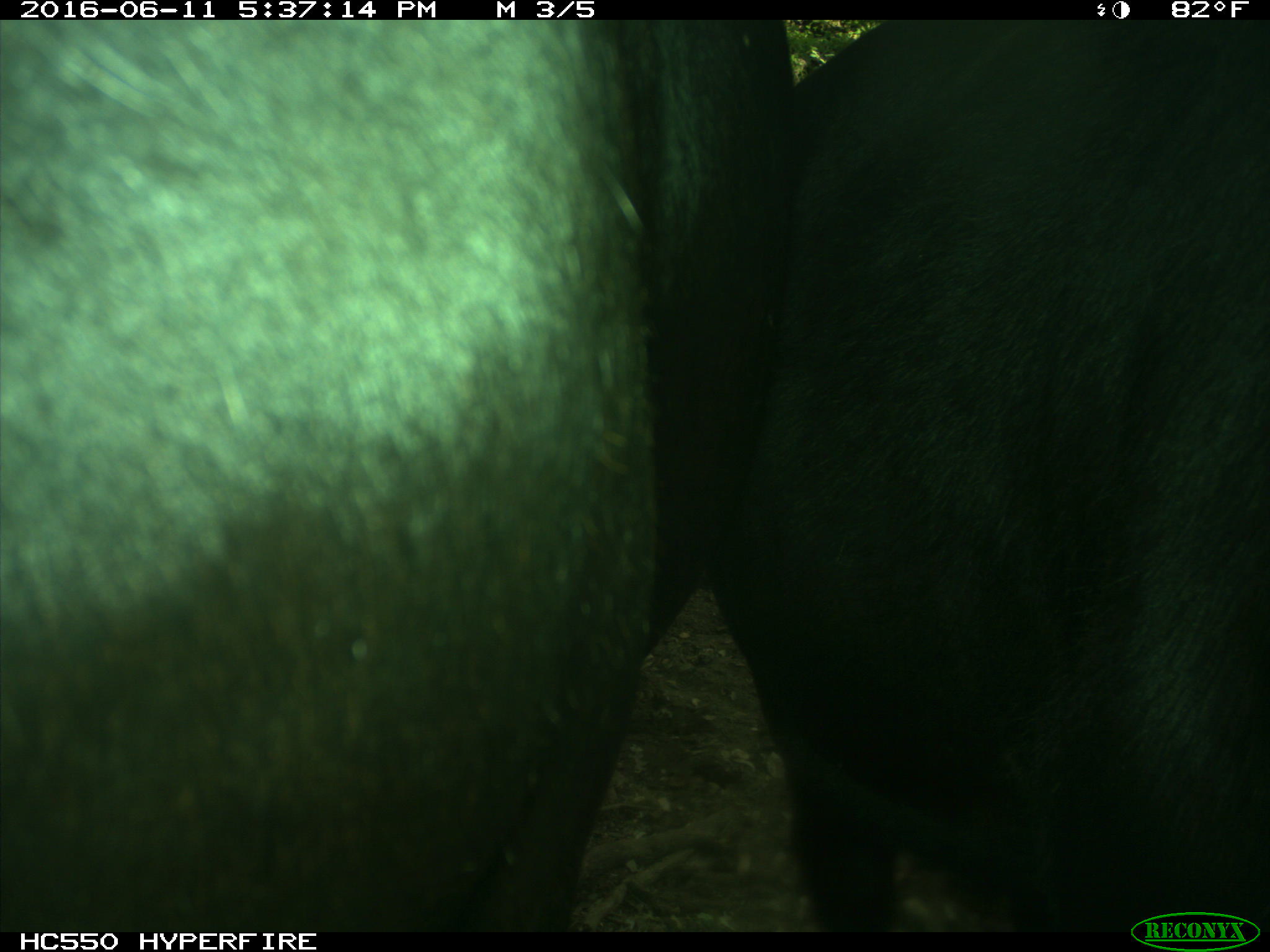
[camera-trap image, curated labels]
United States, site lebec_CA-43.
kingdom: Animalia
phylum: Chordata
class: Mammalia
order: Artiodactyla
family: Bovidae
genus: Bos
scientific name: Bos taurus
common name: domestic cow